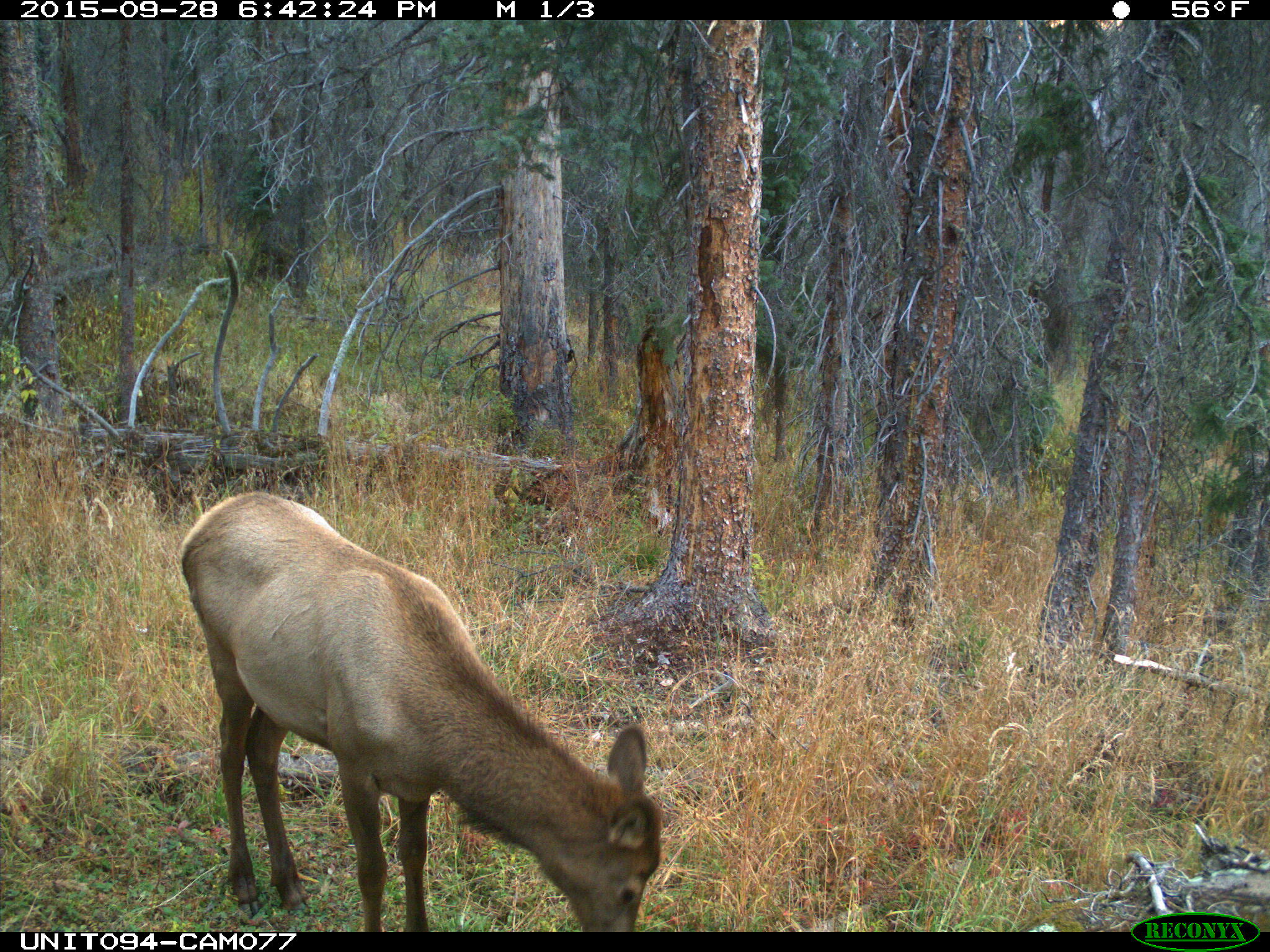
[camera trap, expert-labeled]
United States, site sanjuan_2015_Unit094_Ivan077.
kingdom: Animalia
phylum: Chordata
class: Mammalia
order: Artiodactyla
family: Cervidae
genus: Cervus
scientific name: Cervus elaphus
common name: red deer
Cervus elaphus (red deer).